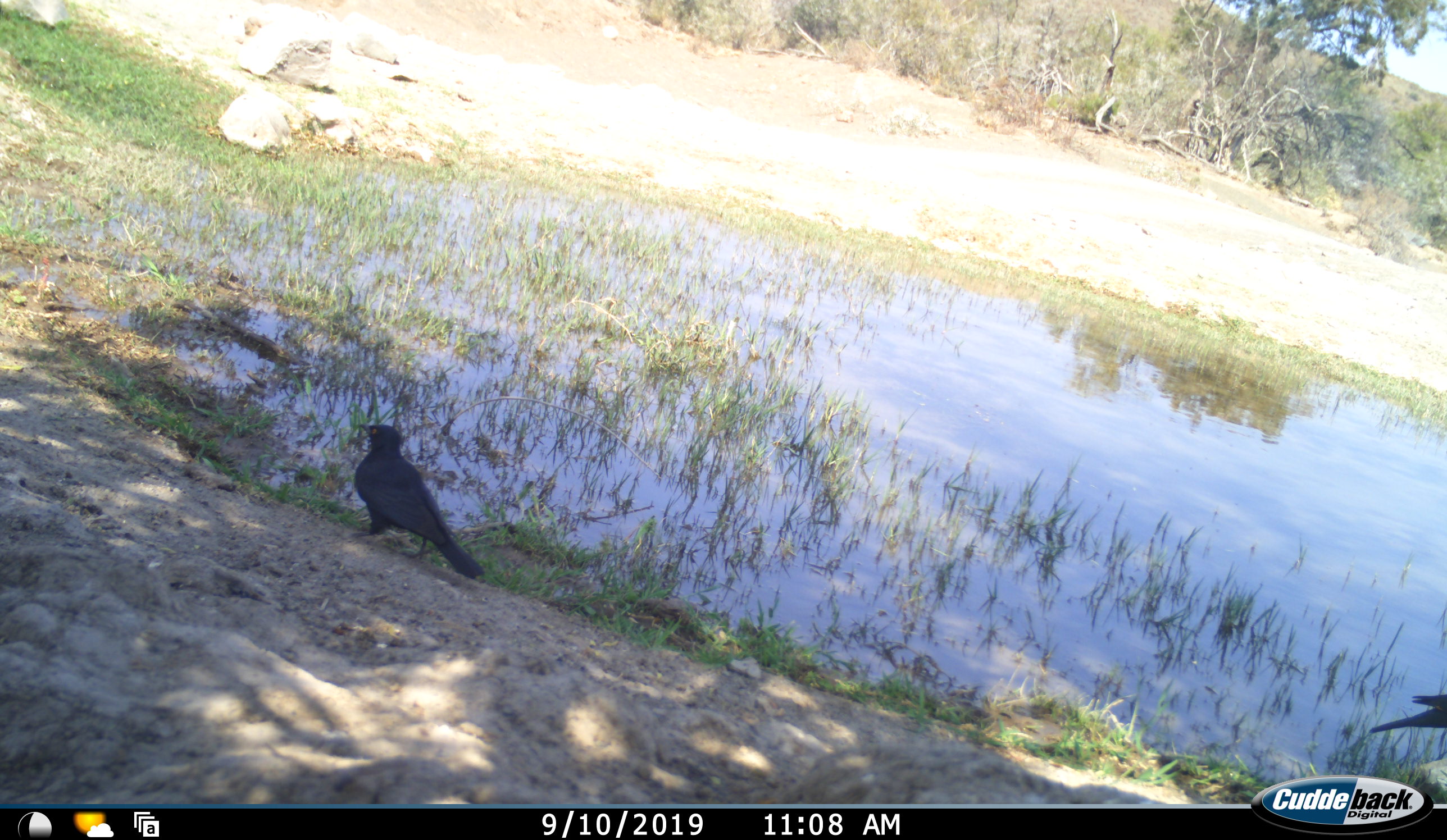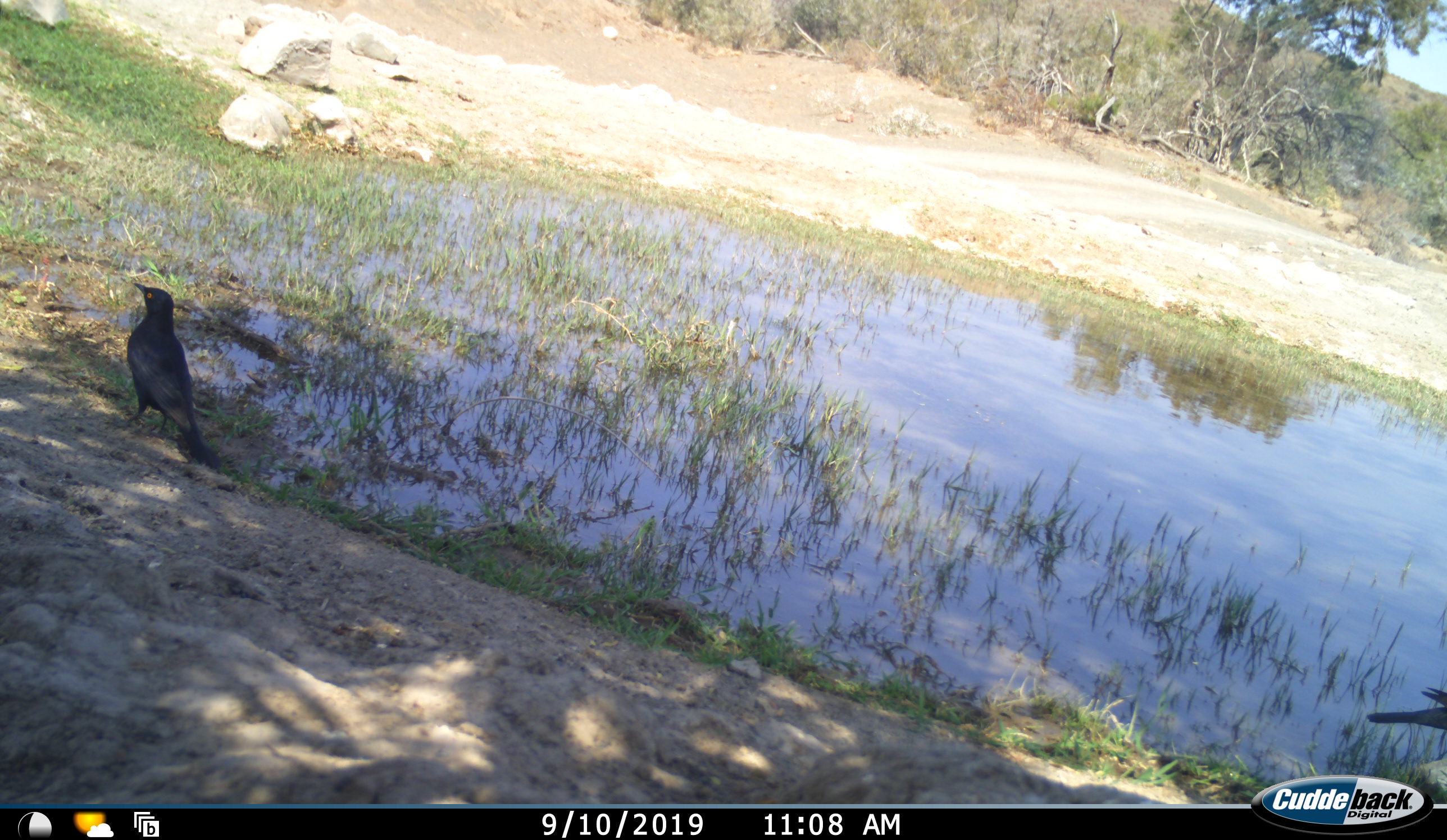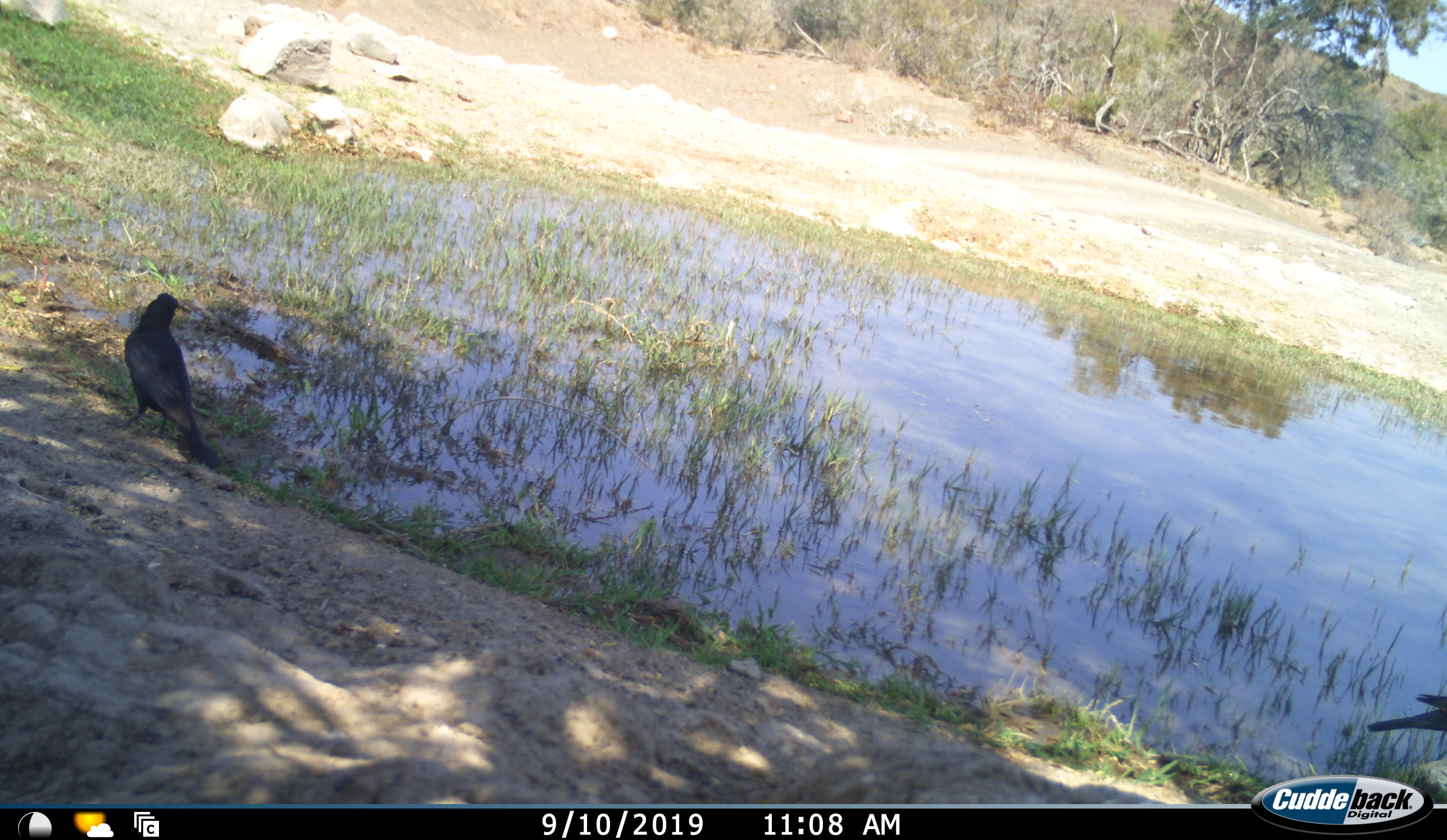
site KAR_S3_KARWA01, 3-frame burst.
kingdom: Animalia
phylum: Chordata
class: Aves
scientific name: Aves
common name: bird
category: birdother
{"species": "birdother (bird) (Aves)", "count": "2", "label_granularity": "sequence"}